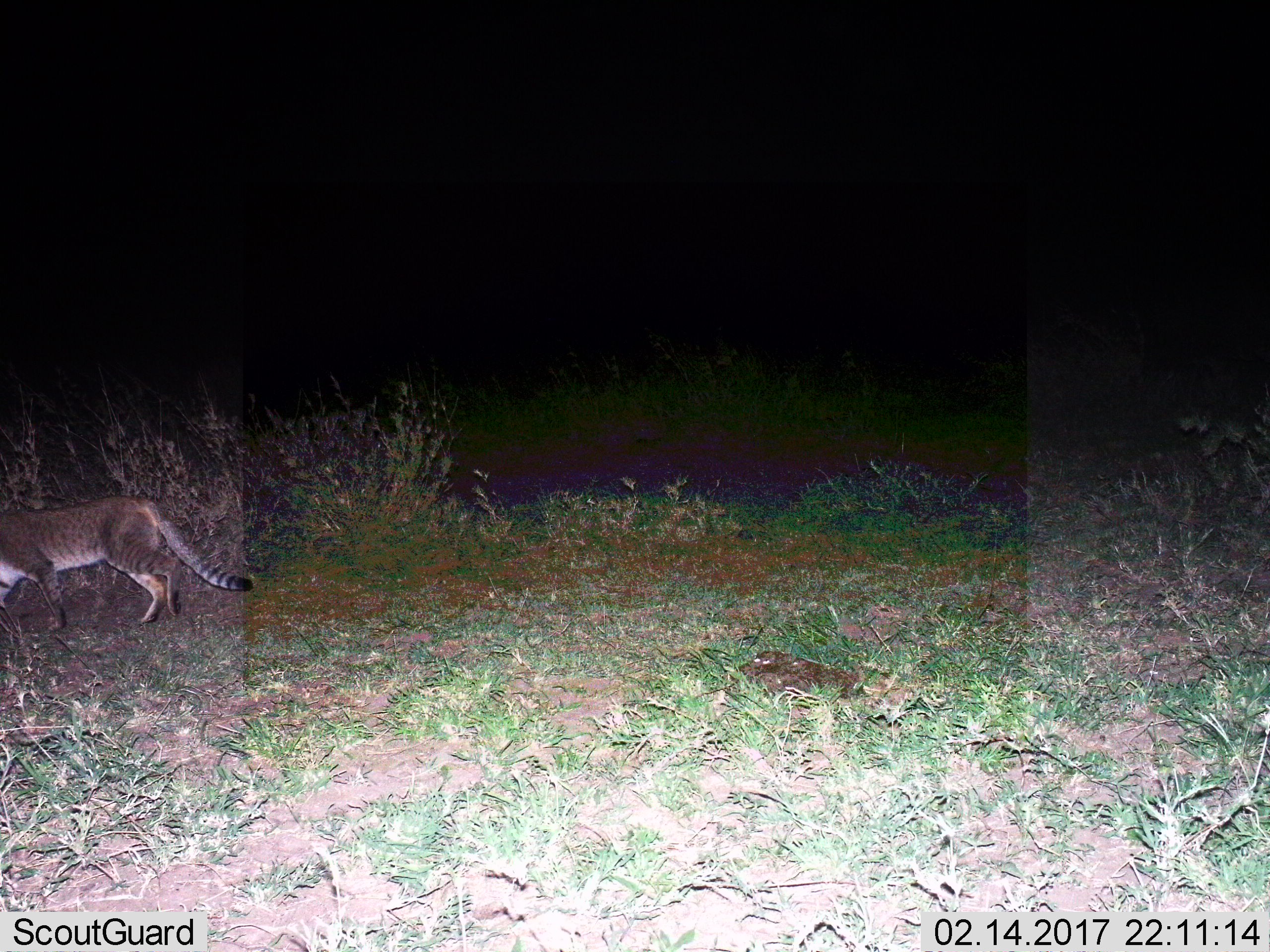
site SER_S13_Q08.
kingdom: Animalia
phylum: Chordata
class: Mammalia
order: Carnivora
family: Felidae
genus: Felis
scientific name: Felis lybica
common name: african wild cat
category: africanwildcat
Africanwildcat (african wild cat) (Felis lybica), count 1. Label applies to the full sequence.